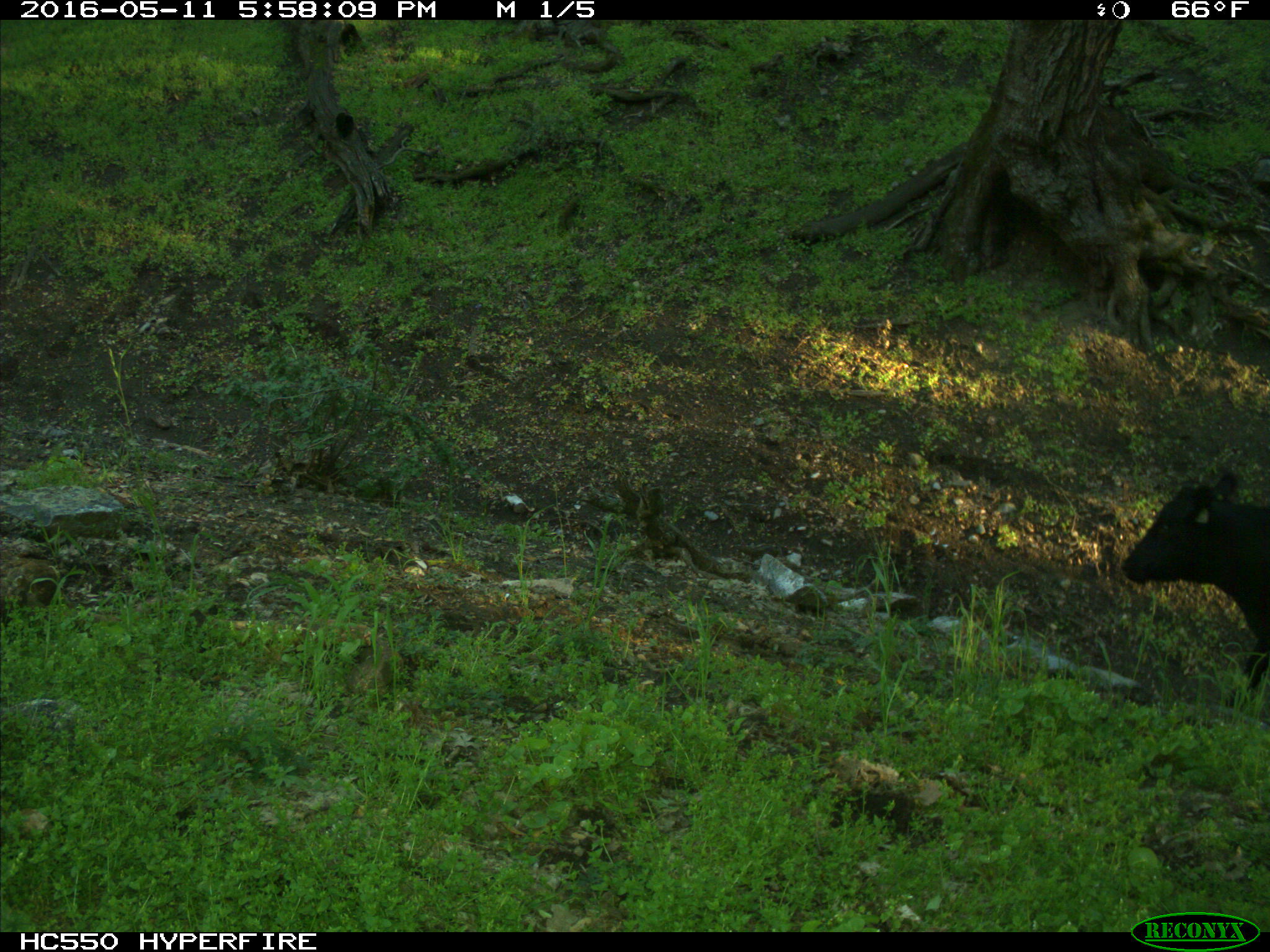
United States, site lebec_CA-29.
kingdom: Animalia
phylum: Chordata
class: Mammalia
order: Artiodactyla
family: Bovidae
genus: Bos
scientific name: Bos taurus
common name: domestic cow